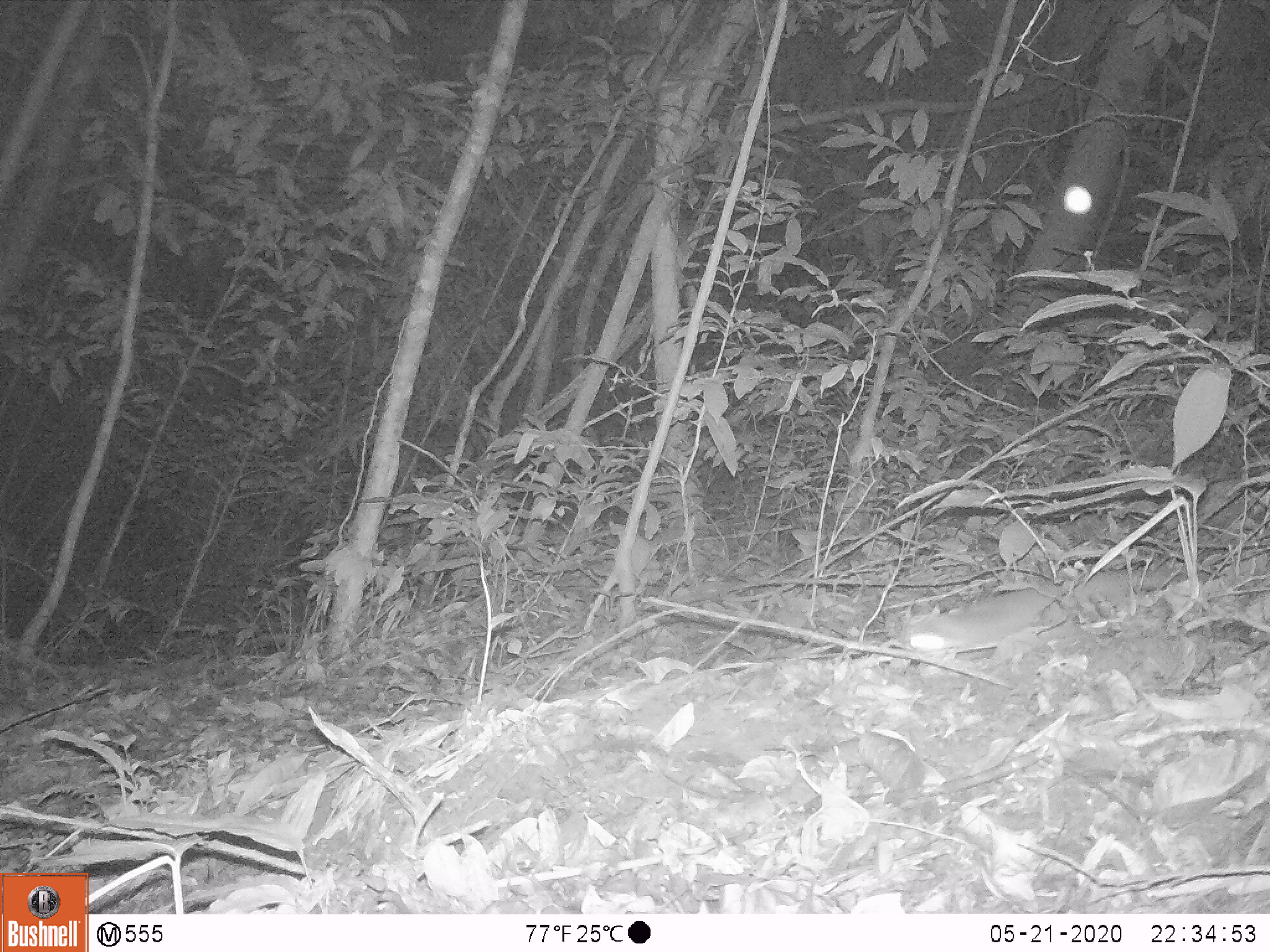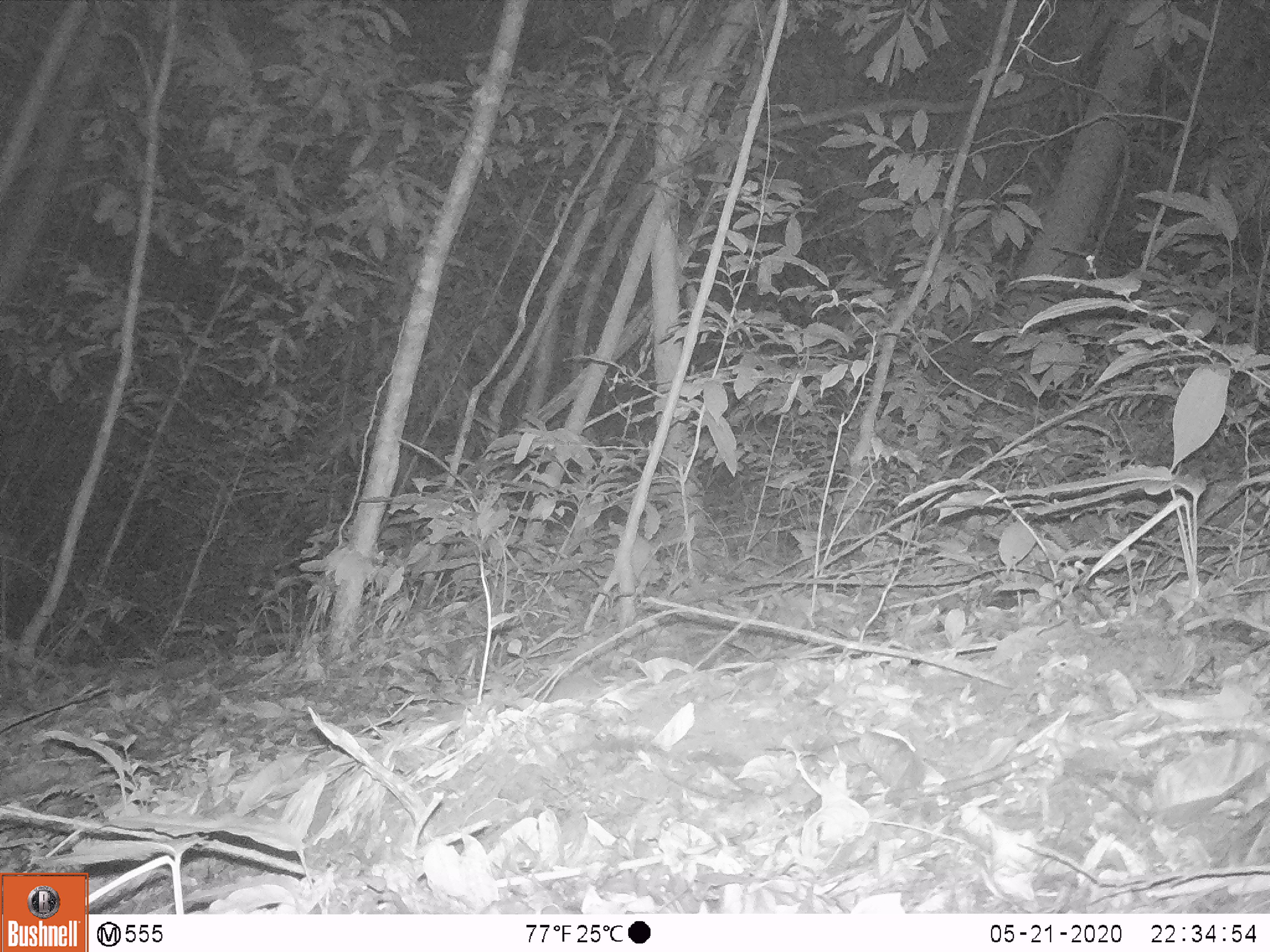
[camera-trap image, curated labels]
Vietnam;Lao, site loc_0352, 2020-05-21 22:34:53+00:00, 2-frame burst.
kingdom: Animalia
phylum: Chordata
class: Mammalia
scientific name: Mammalia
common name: mammal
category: unidentified small mammal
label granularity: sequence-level